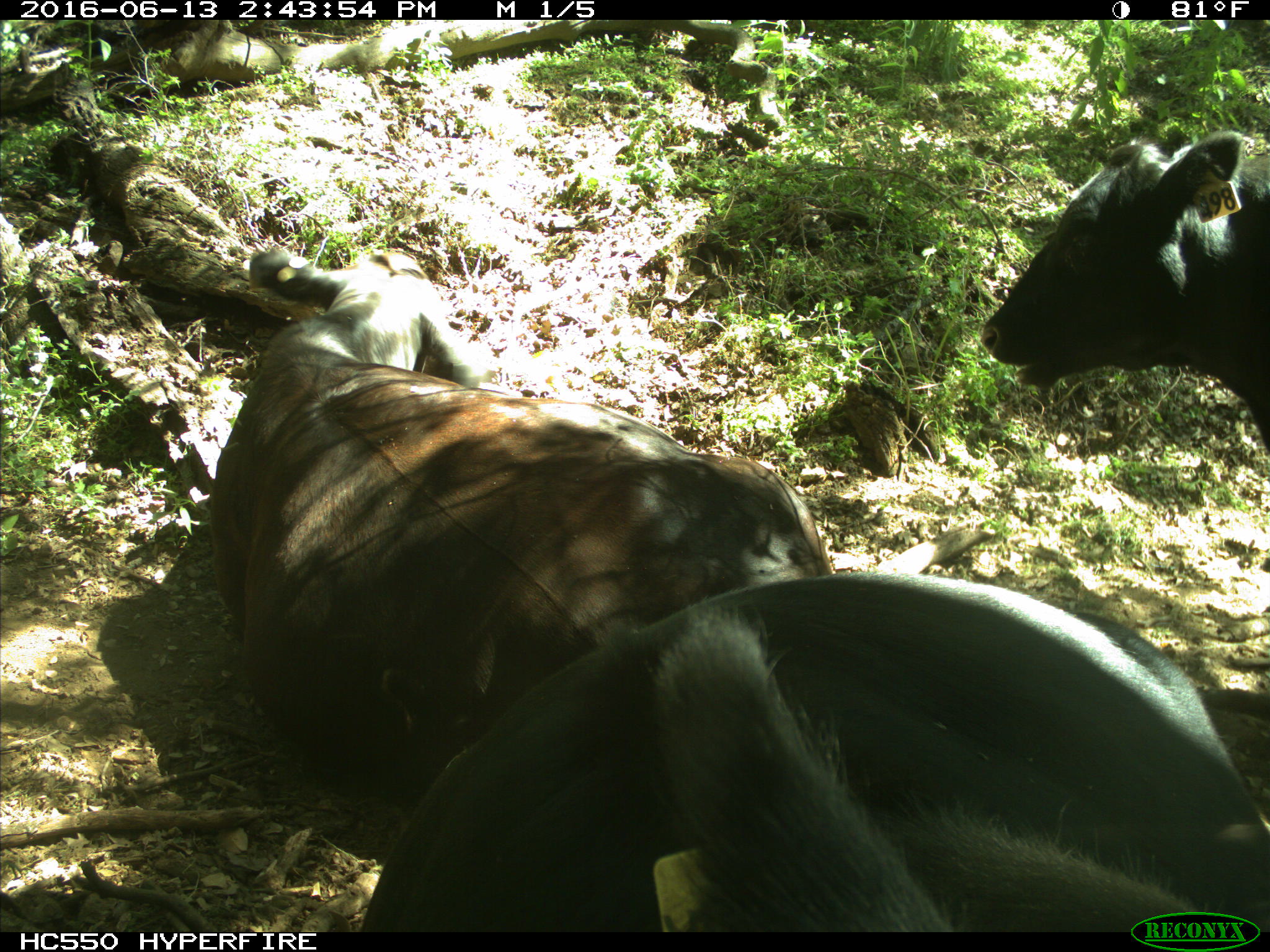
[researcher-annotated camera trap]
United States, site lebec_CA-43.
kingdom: Animalia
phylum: Chordata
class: Mammalia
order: Artiodactyla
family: Bovidae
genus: Bos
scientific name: Bos taurus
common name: domestic cow